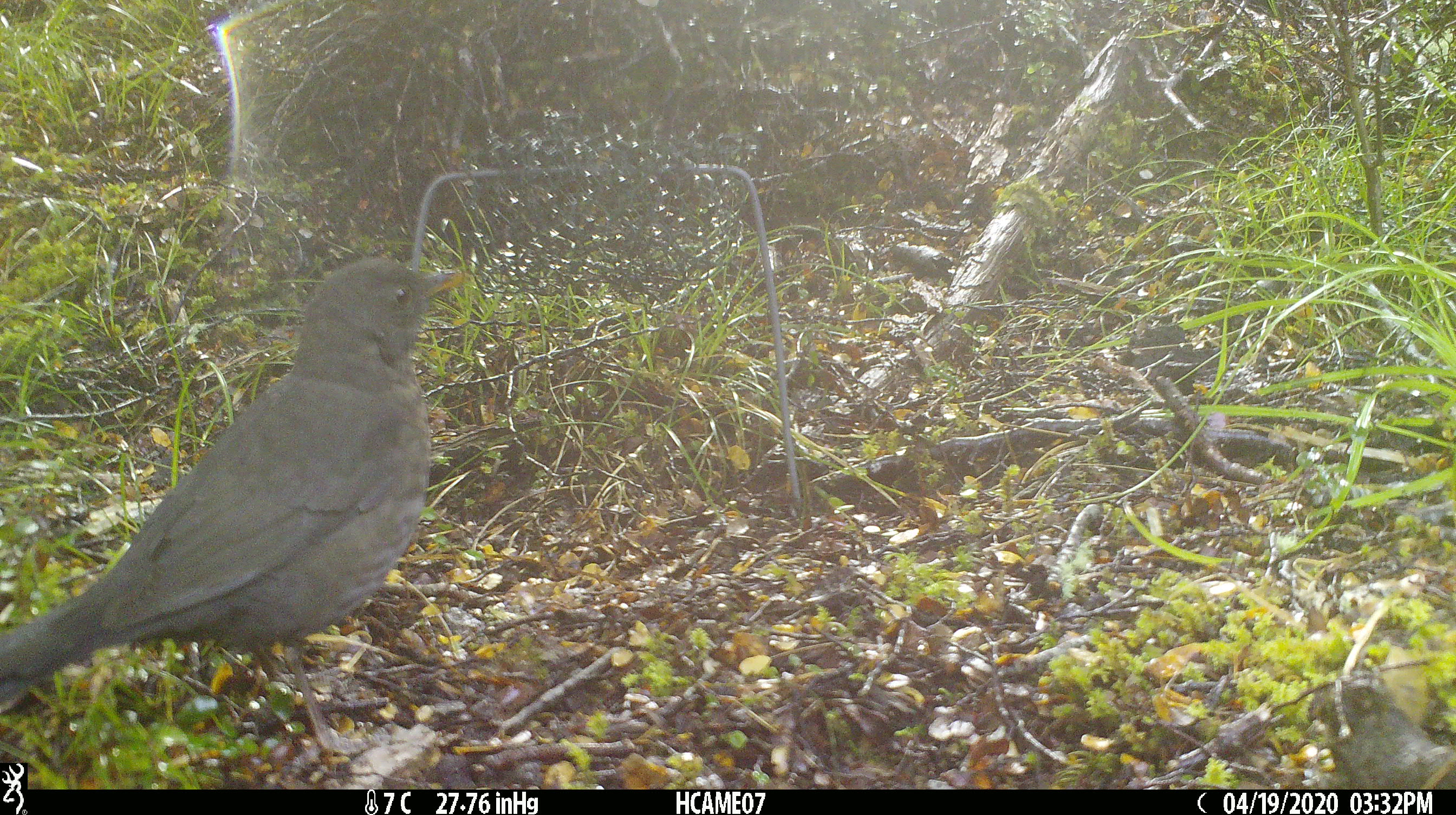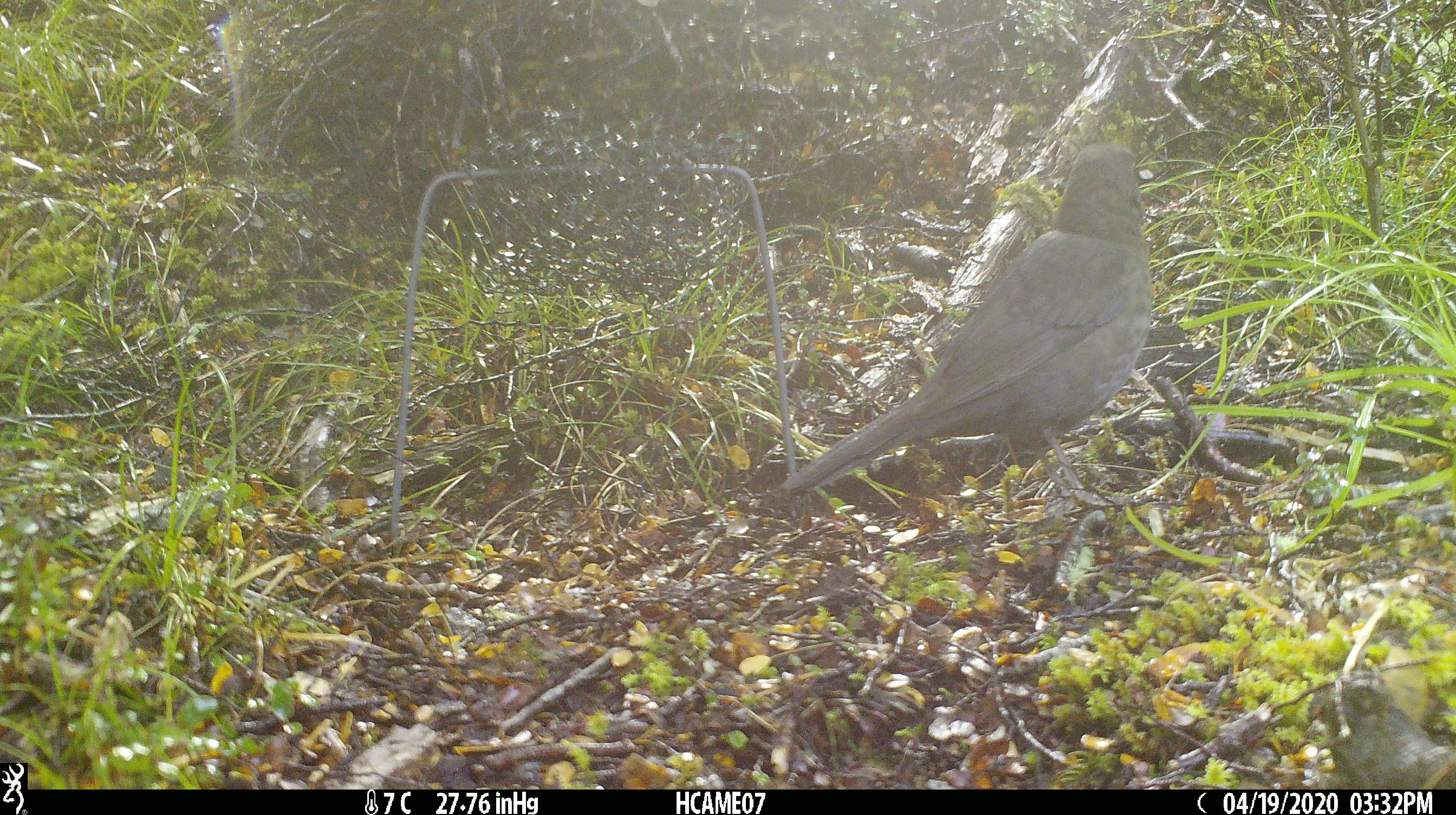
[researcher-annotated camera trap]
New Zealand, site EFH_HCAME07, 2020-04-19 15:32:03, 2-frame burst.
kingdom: Animalia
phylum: Chordata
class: Aves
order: Passeriformes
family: Turdidae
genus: Turdus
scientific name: Turdus merula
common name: eurasian blackbird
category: blackbird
Blackbird (eurasian blackbird) (Turdus merula).